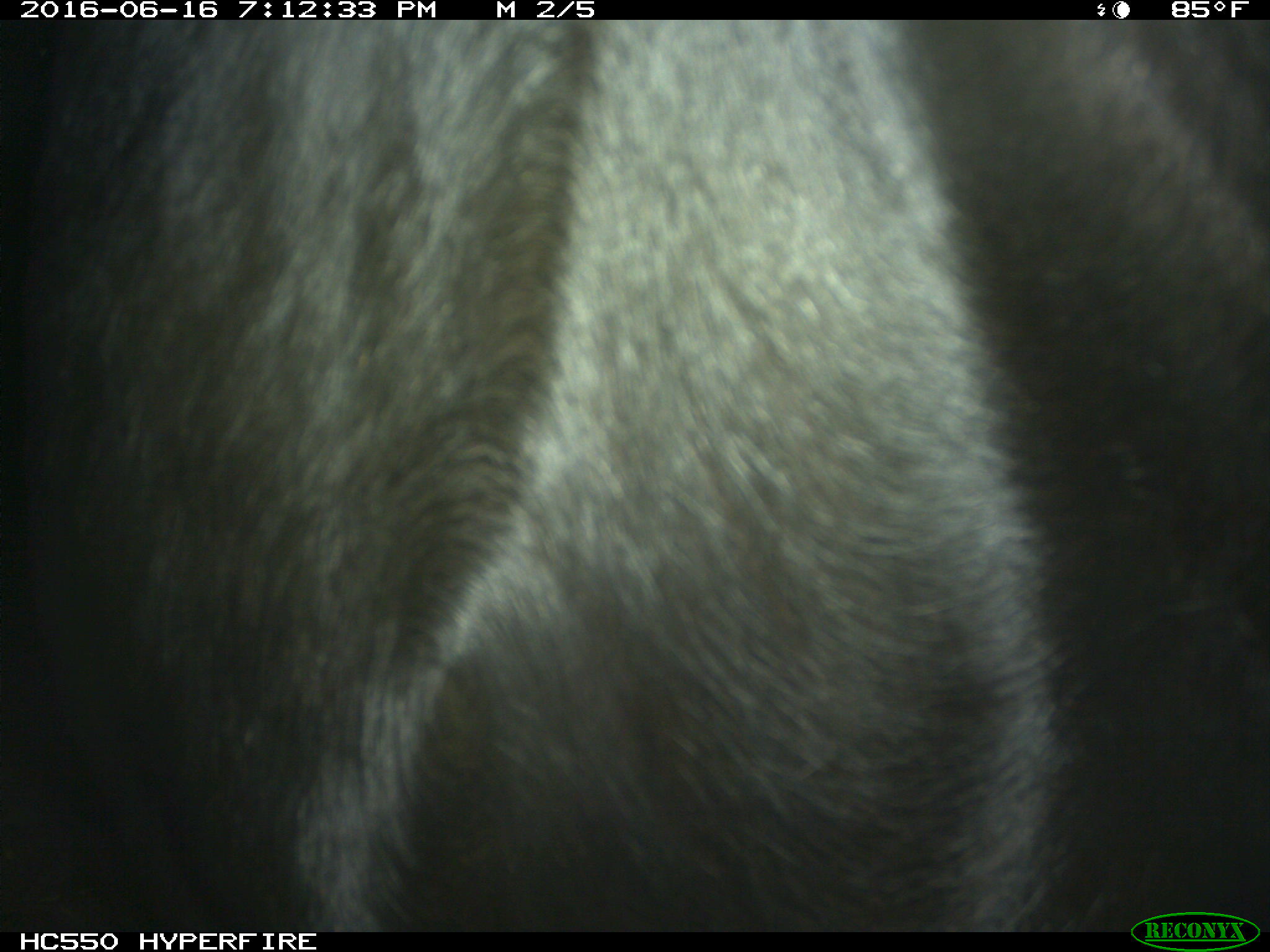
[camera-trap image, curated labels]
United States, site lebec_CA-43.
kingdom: Animalia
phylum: Chordata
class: Mammalia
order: Artiodactyla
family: Bovidae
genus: Bos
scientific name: Bos taurus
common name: domestic cow